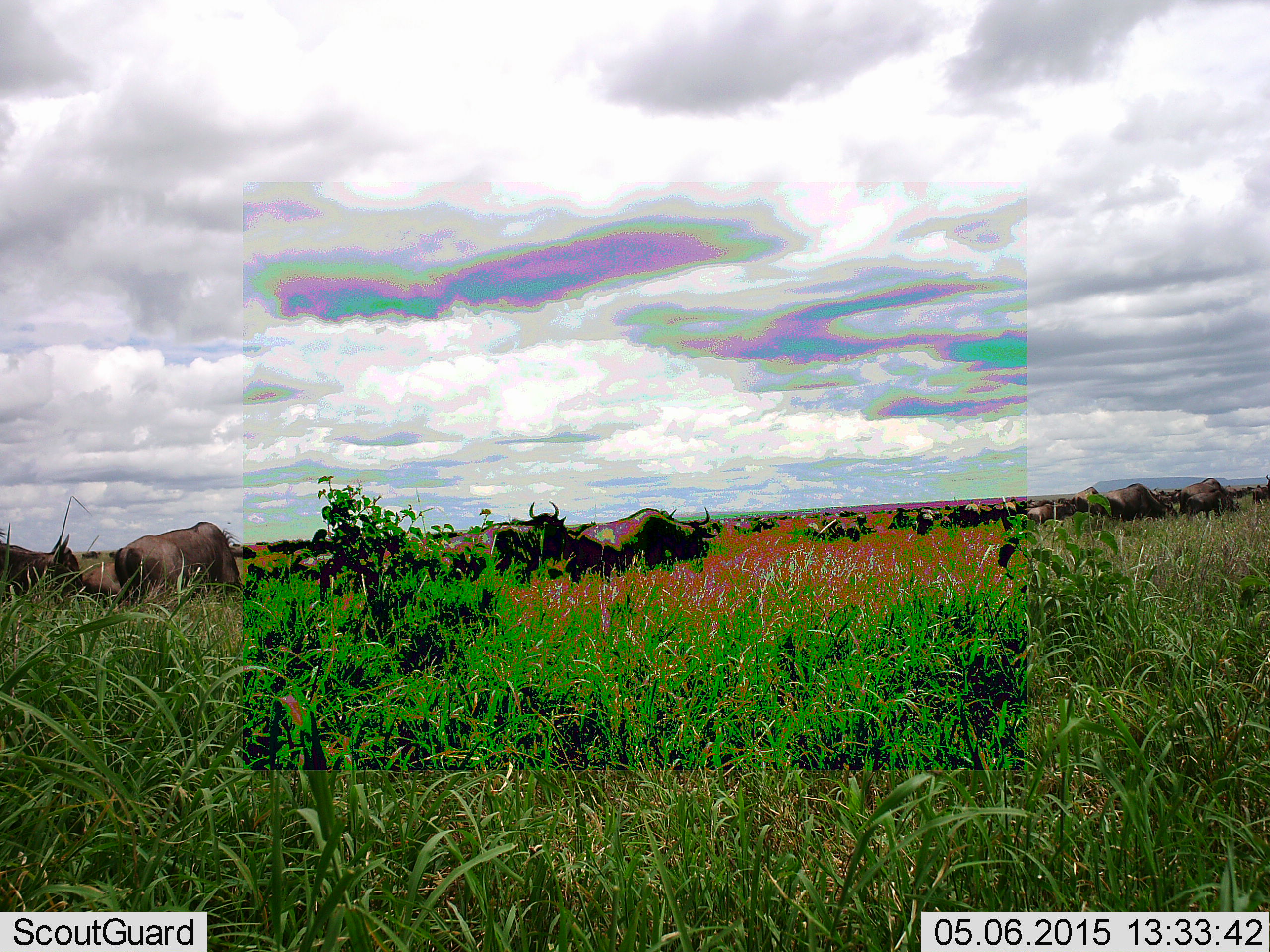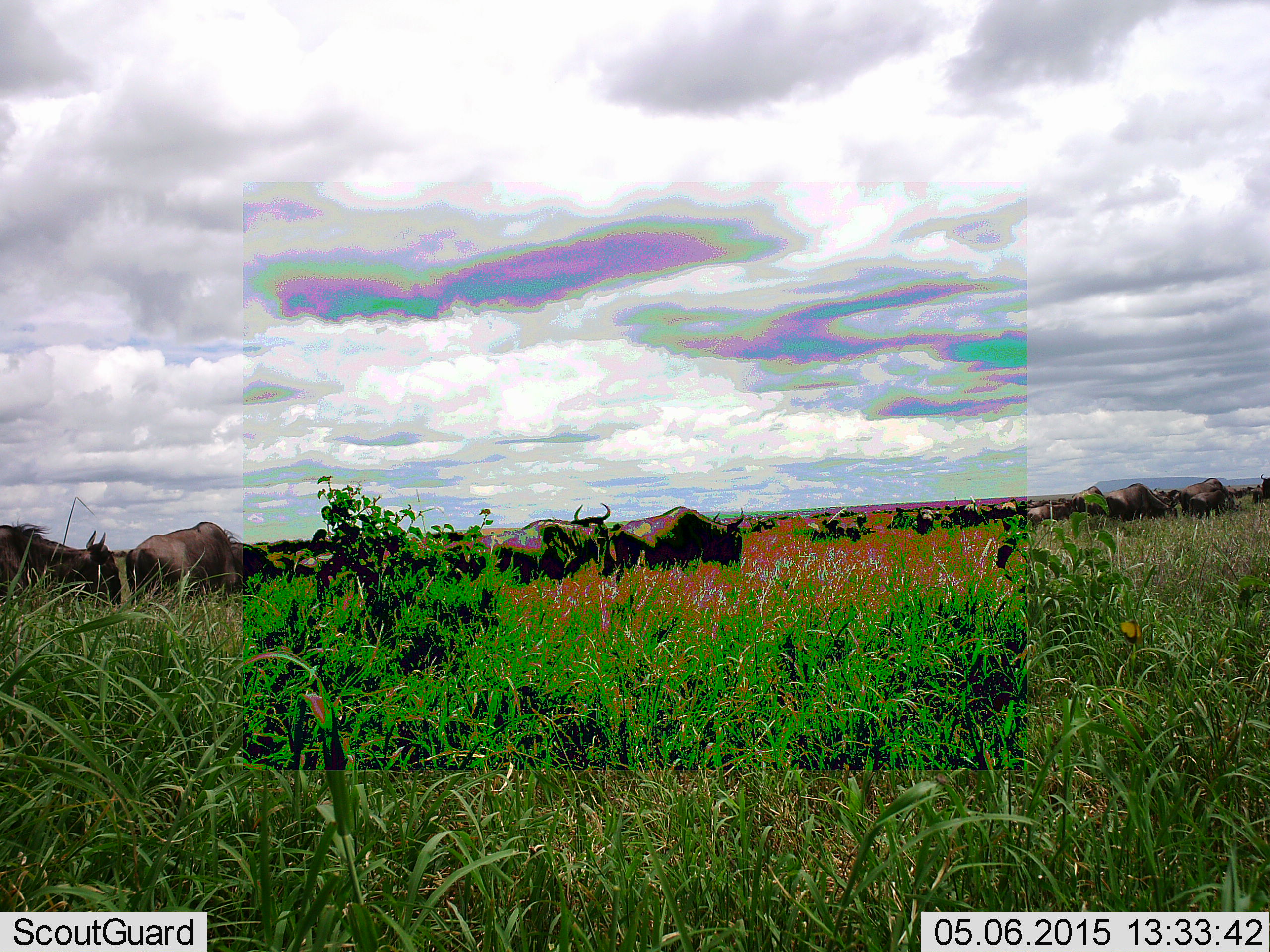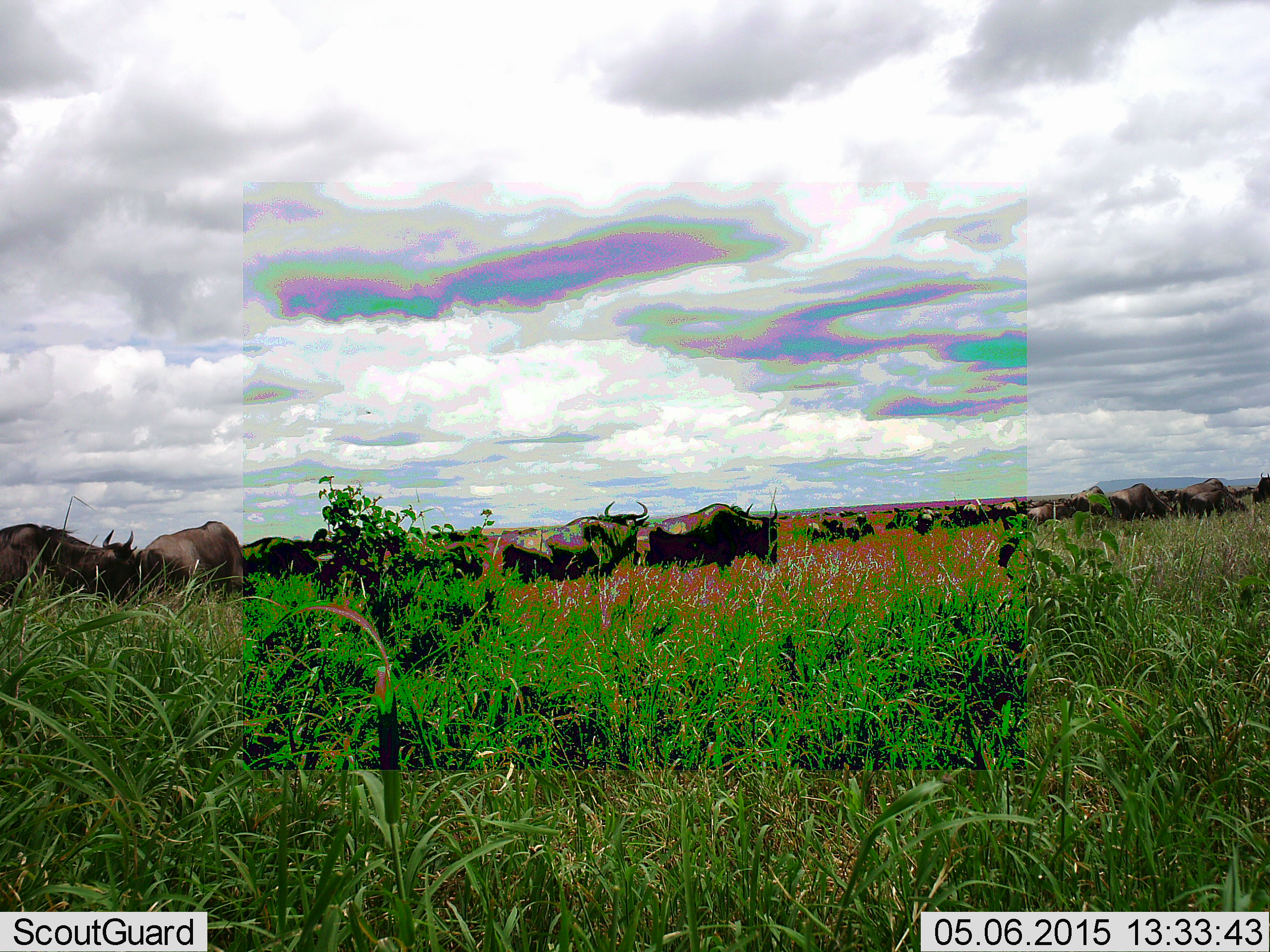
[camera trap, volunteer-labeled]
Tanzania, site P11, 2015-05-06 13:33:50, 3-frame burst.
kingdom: Animalia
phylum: Chordata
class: Mammalia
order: Artiodactyla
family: Bovidae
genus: Connochaetes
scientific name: Connochaetes taurinus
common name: blue wildebeest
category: wildebeest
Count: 11-50.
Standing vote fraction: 40%.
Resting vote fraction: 0%.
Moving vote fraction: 100%.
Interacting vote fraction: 0%.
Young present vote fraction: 0%.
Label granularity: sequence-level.